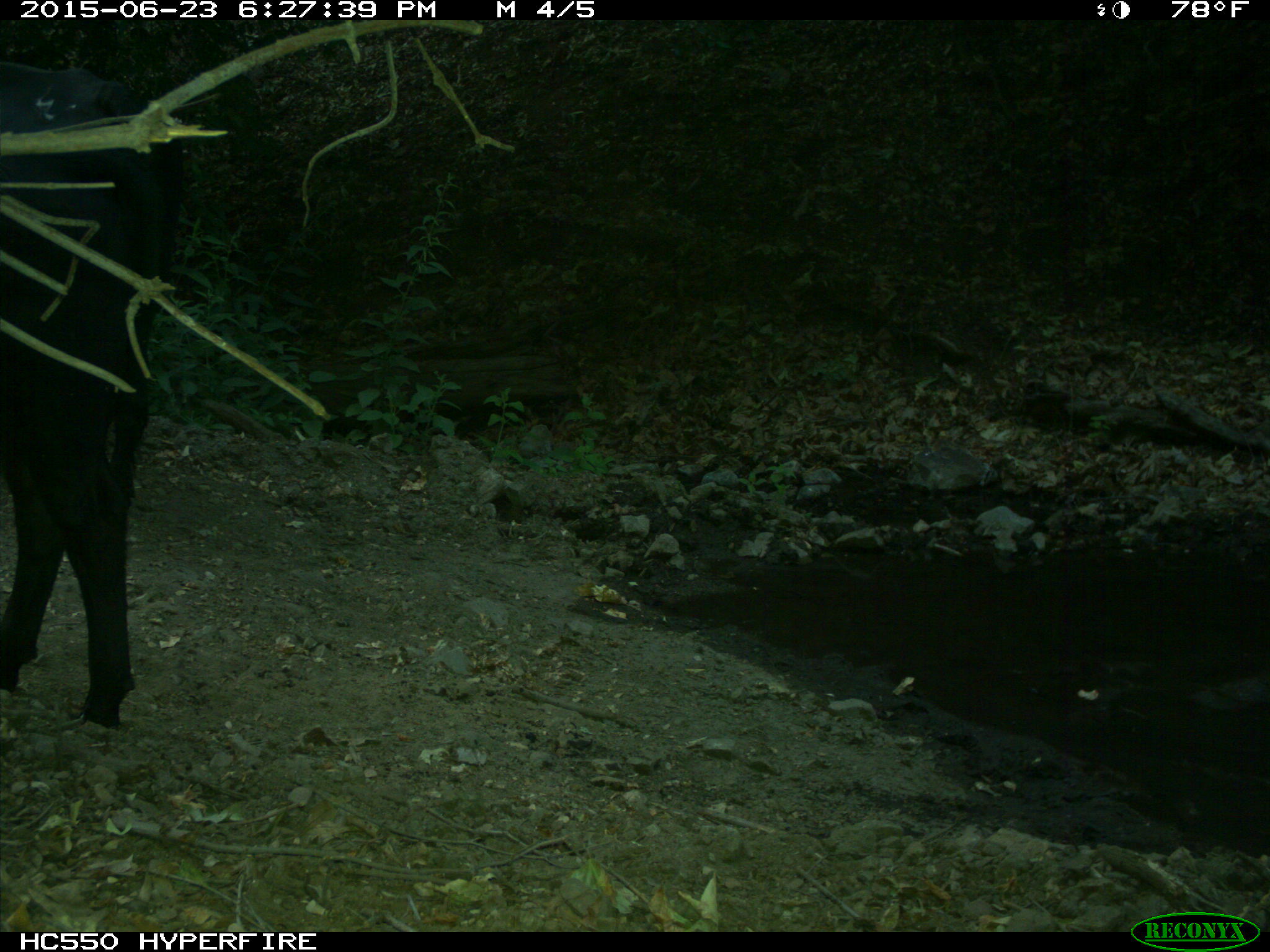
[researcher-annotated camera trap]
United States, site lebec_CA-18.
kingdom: Animalia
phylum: Chordata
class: Mammalia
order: Artiodactyla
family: Bovidae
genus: Bos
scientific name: Bos taurus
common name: domestic cow